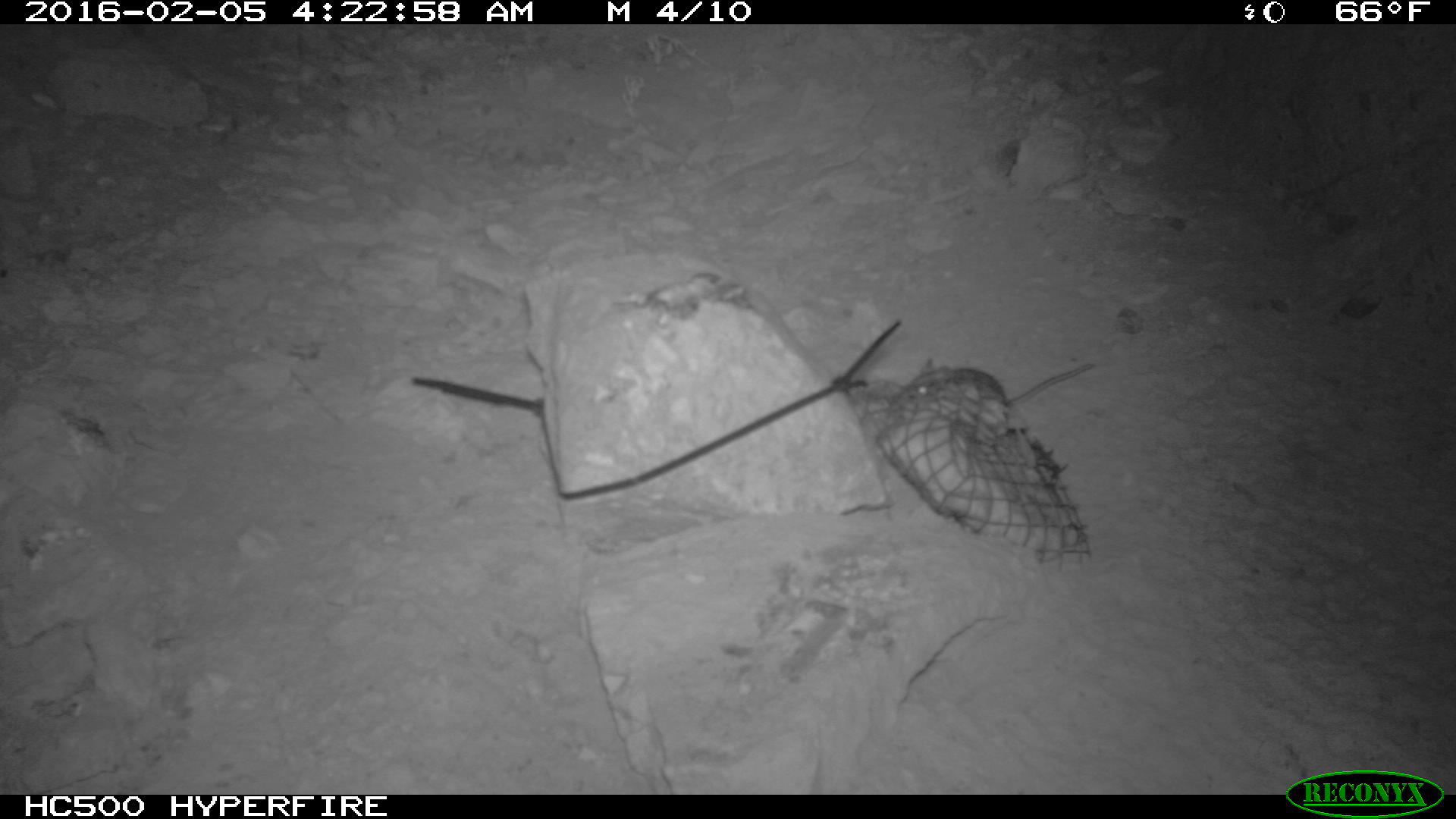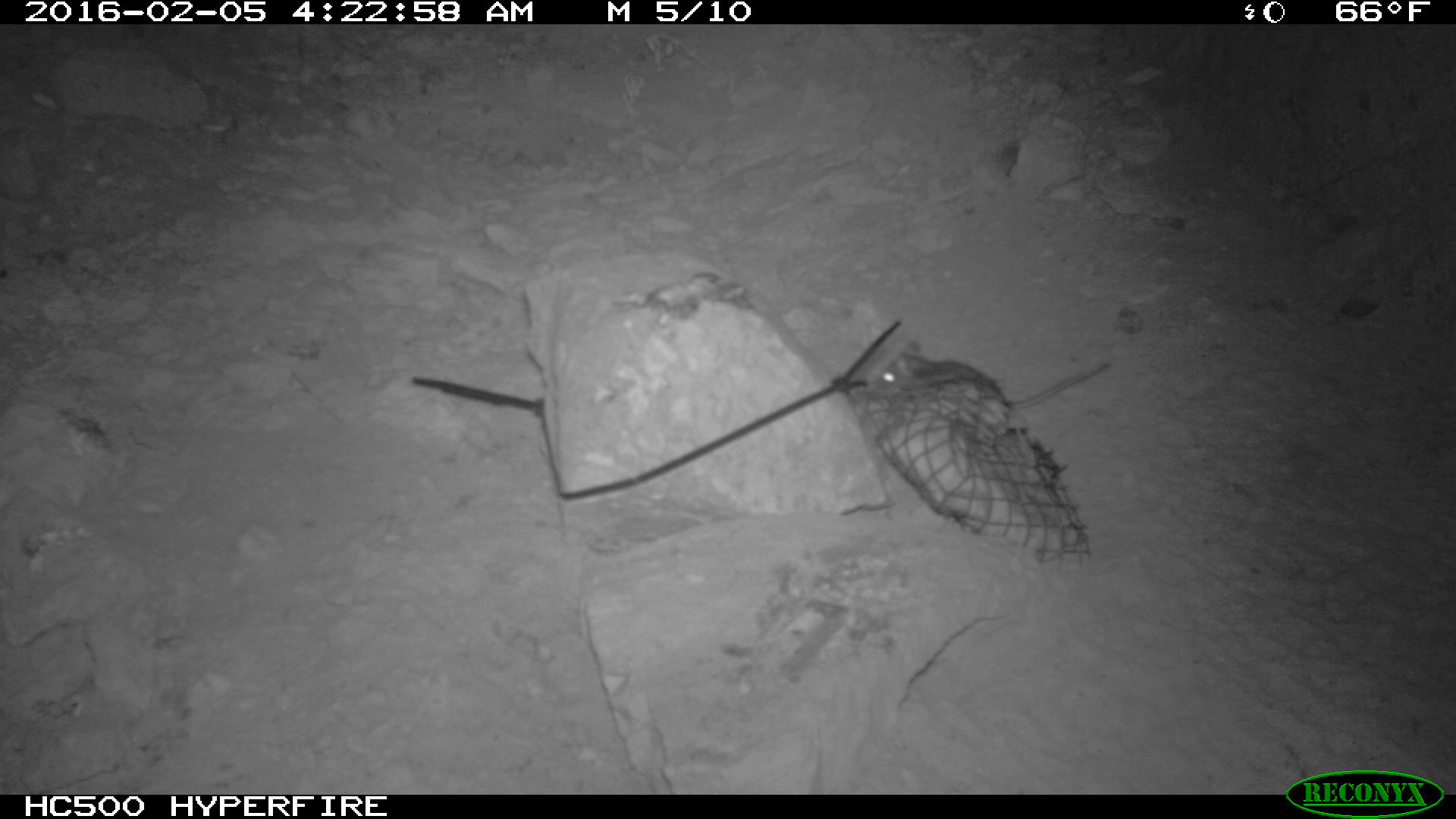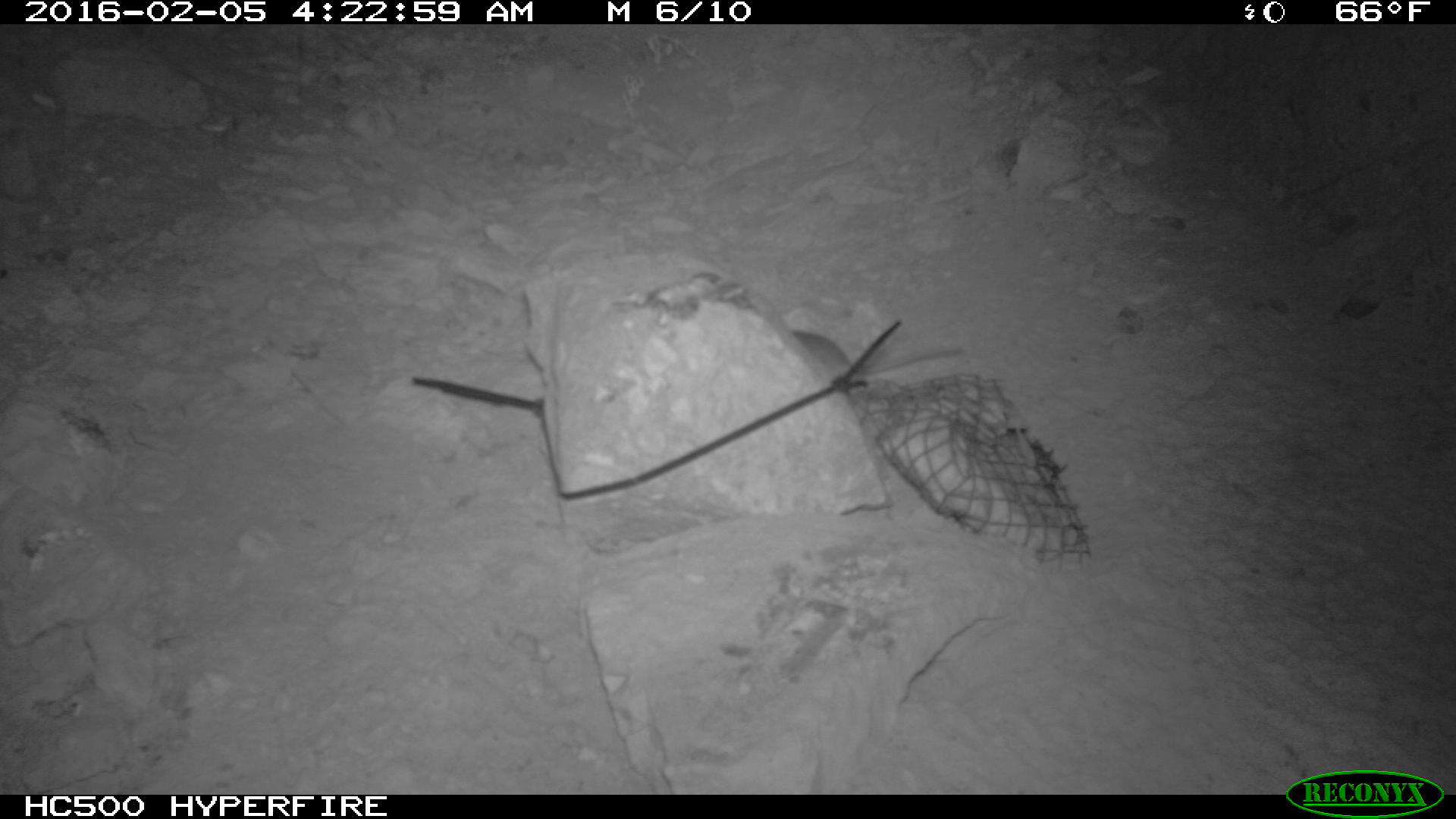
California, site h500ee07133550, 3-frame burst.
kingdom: Animalia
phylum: Chordata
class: Mammalia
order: Rodentia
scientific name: Rodentia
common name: rodent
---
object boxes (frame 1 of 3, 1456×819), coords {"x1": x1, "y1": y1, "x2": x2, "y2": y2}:
rodent: {"x1": 913, "y1": 356, "x2": 1092, "y2": 411}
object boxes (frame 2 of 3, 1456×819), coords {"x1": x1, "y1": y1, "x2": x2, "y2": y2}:
rodent: {"x1": 873, "y1": 339, "x2": 1109, "y2": 406}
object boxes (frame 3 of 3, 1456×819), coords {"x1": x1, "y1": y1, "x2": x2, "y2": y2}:
rodent: {"x1": 792, "y1": 329, "x2": 965, "y2": 375}